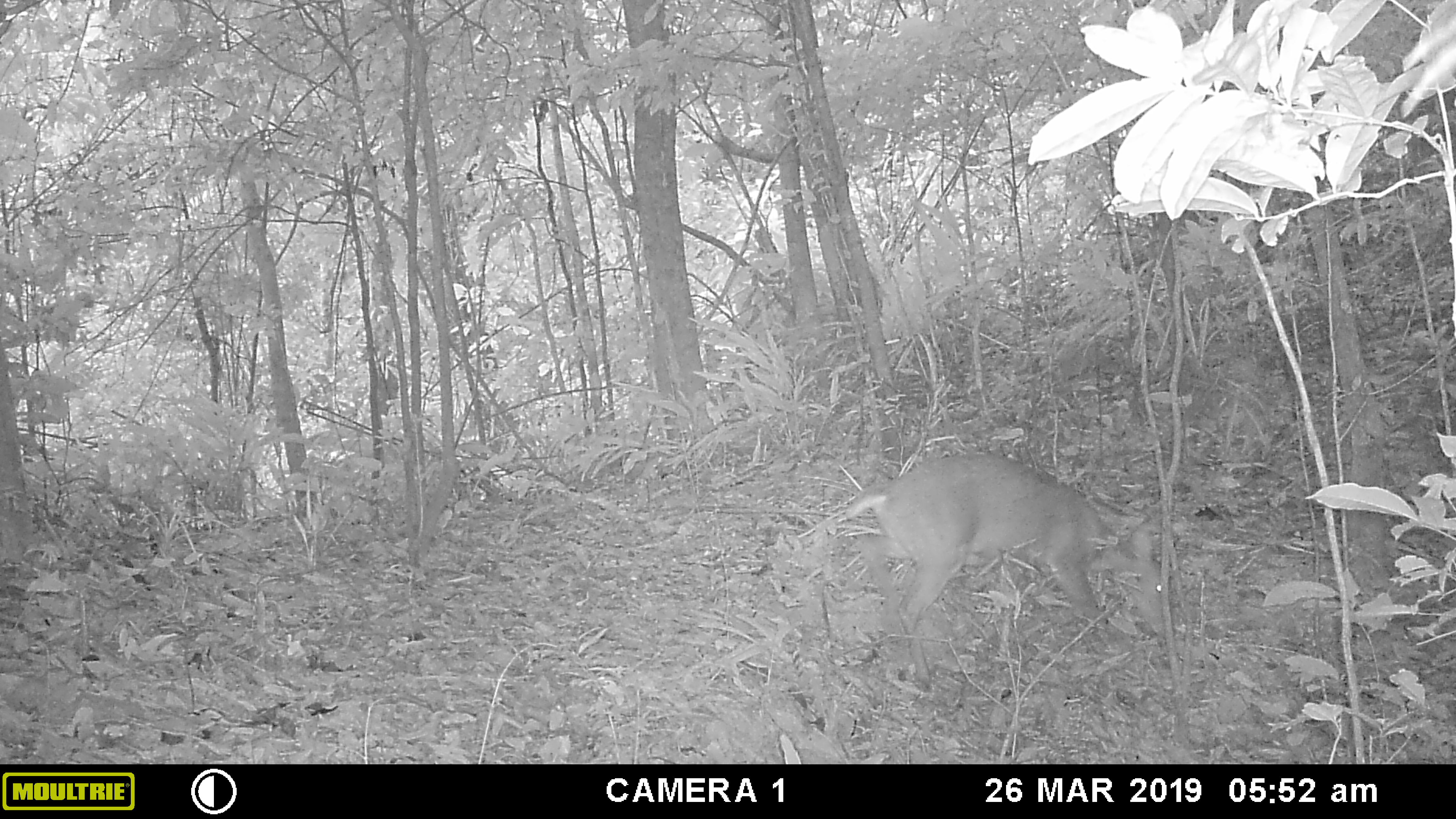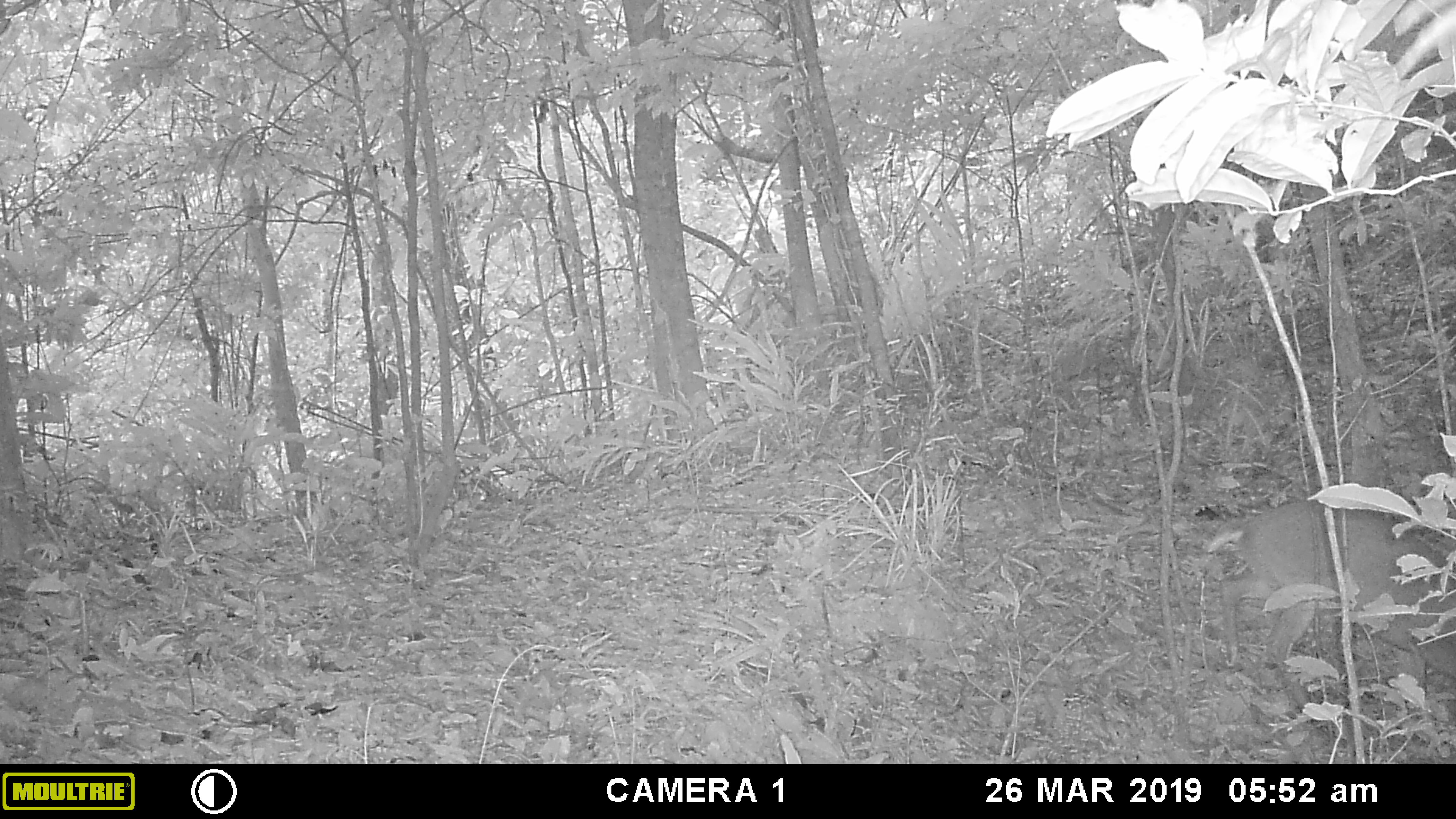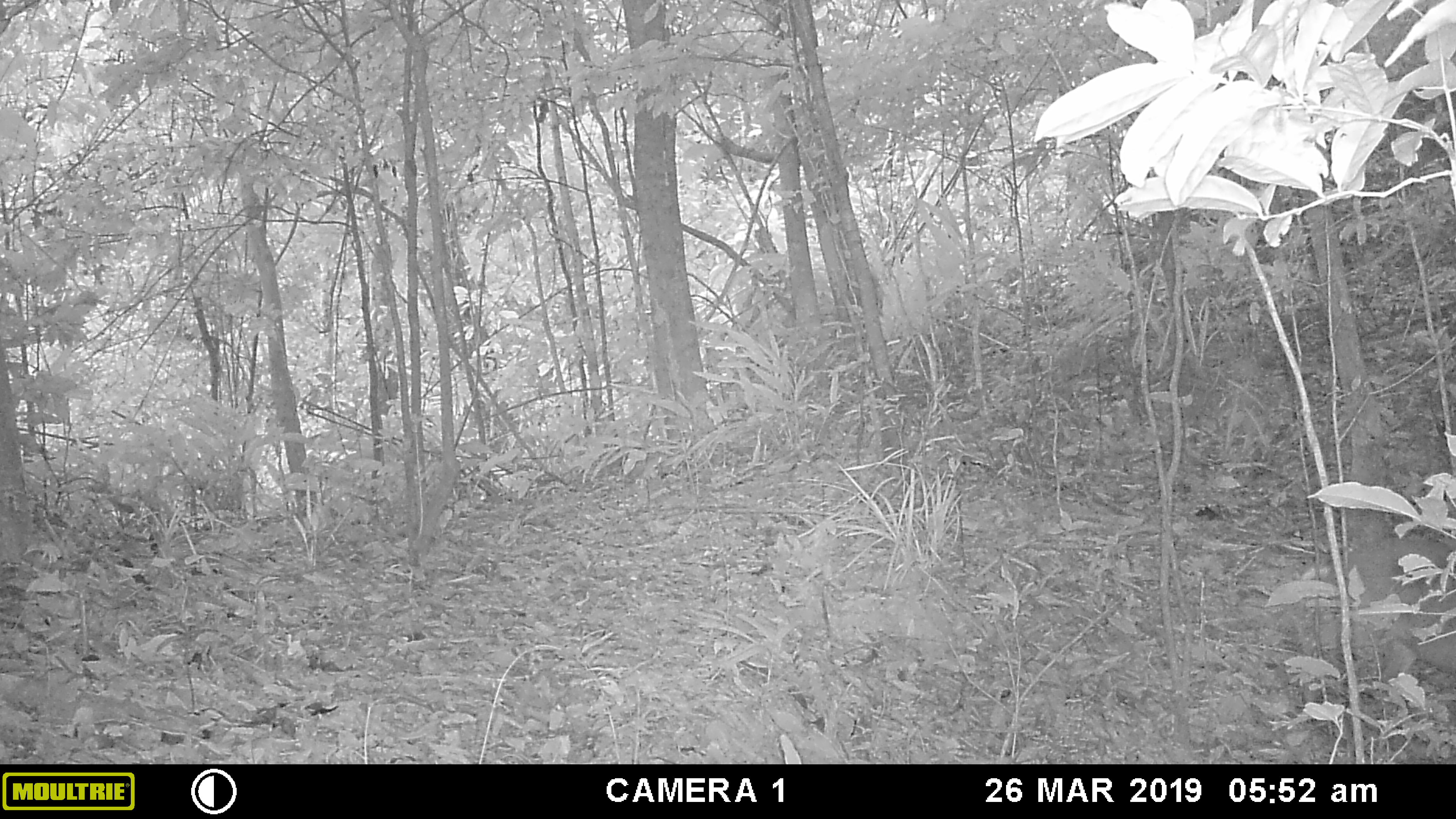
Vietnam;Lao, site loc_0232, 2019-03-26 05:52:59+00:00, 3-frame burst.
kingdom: Animalia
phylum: Chordata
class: Mammalia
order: Artiodactyla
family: Cervidae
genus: Muntiacus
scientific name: Muntiacus vuquangensis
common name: large-antlered muntjac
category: large antlered muntjac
Large antlered muntjac (large-antlered muntjac) (Muntiacus vuquangensis). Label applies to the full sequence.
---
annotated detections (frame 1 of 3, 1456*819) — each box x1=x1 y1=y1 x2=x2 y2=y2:
large antlered muntjac: x1=843 y1=452 x2=1175 y2=680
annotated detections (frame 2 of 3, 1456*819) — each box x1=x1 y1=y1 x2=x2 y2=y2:
large antlered muntjac: x1=1204 y1=497 x2=1456 y2=713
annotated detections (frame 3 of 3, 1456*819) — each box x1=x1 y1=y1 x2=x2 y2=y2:
large antlered muntjac: x1=1291 y1=535 x2=1456 y2=705